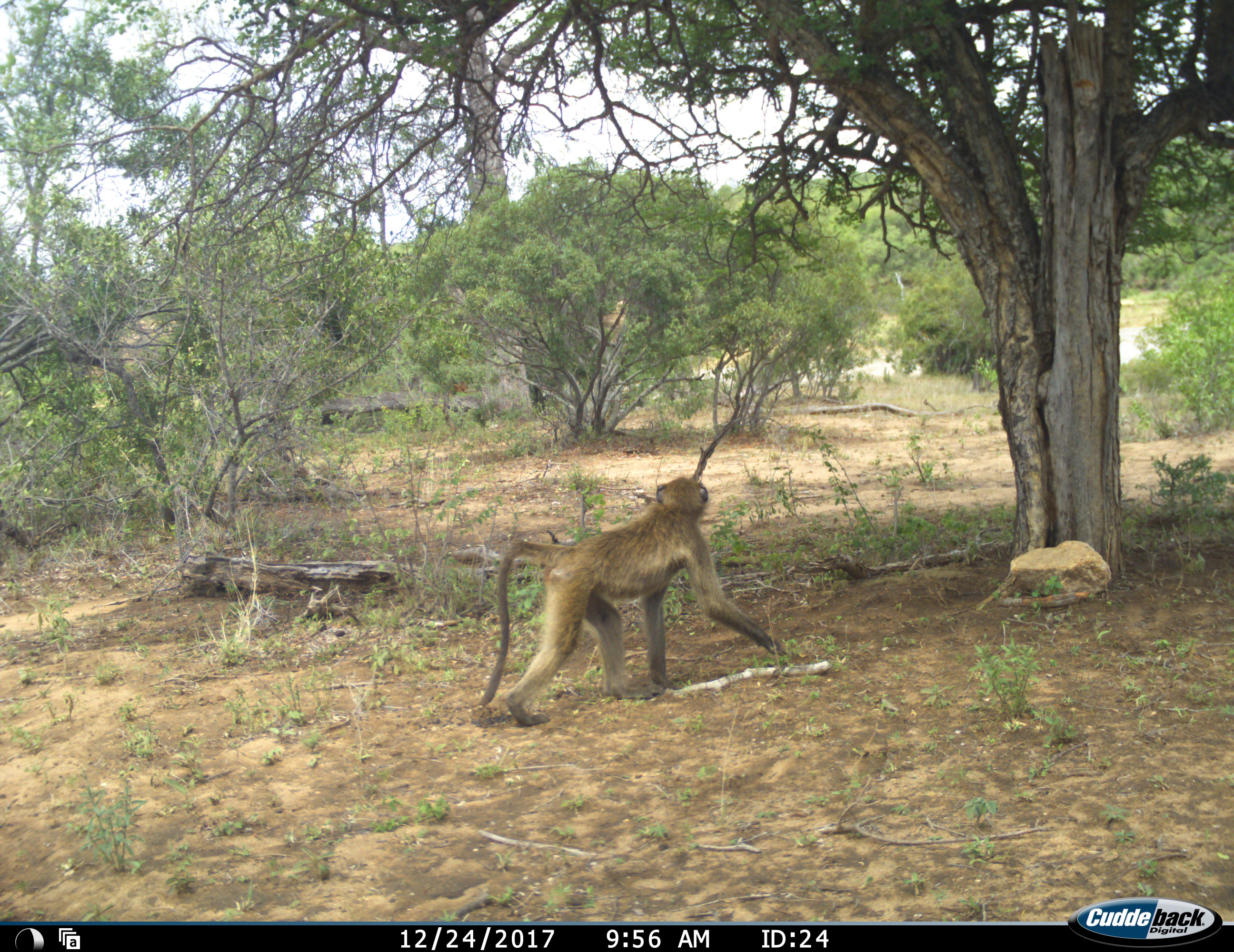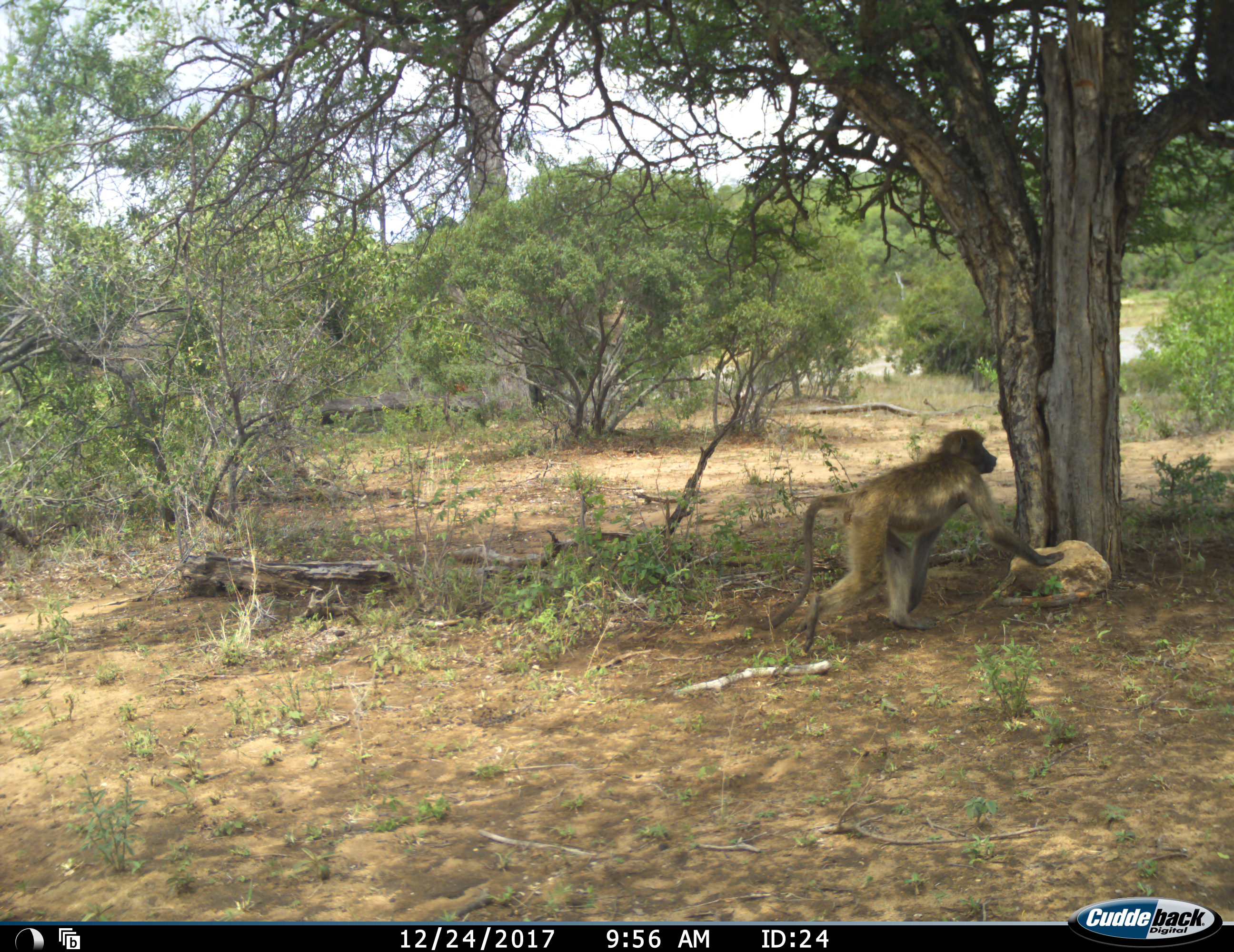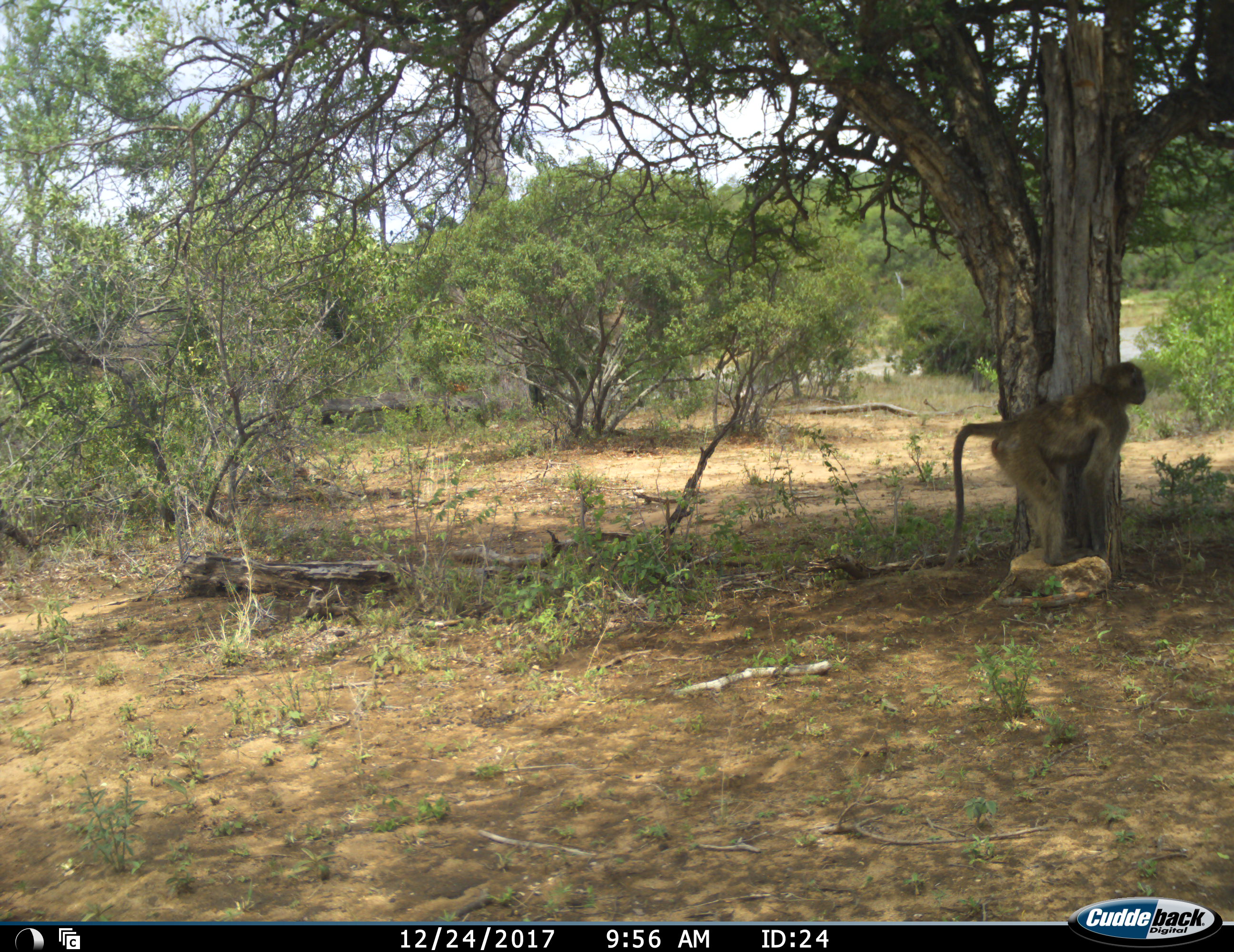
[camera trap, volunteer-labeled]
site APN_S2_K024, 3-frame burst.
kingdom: Animalia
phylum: Chordata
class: Mammalia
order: Primates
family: Cercopithecidae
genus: Papio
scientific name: Papio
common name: baboon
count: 1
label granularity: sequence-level